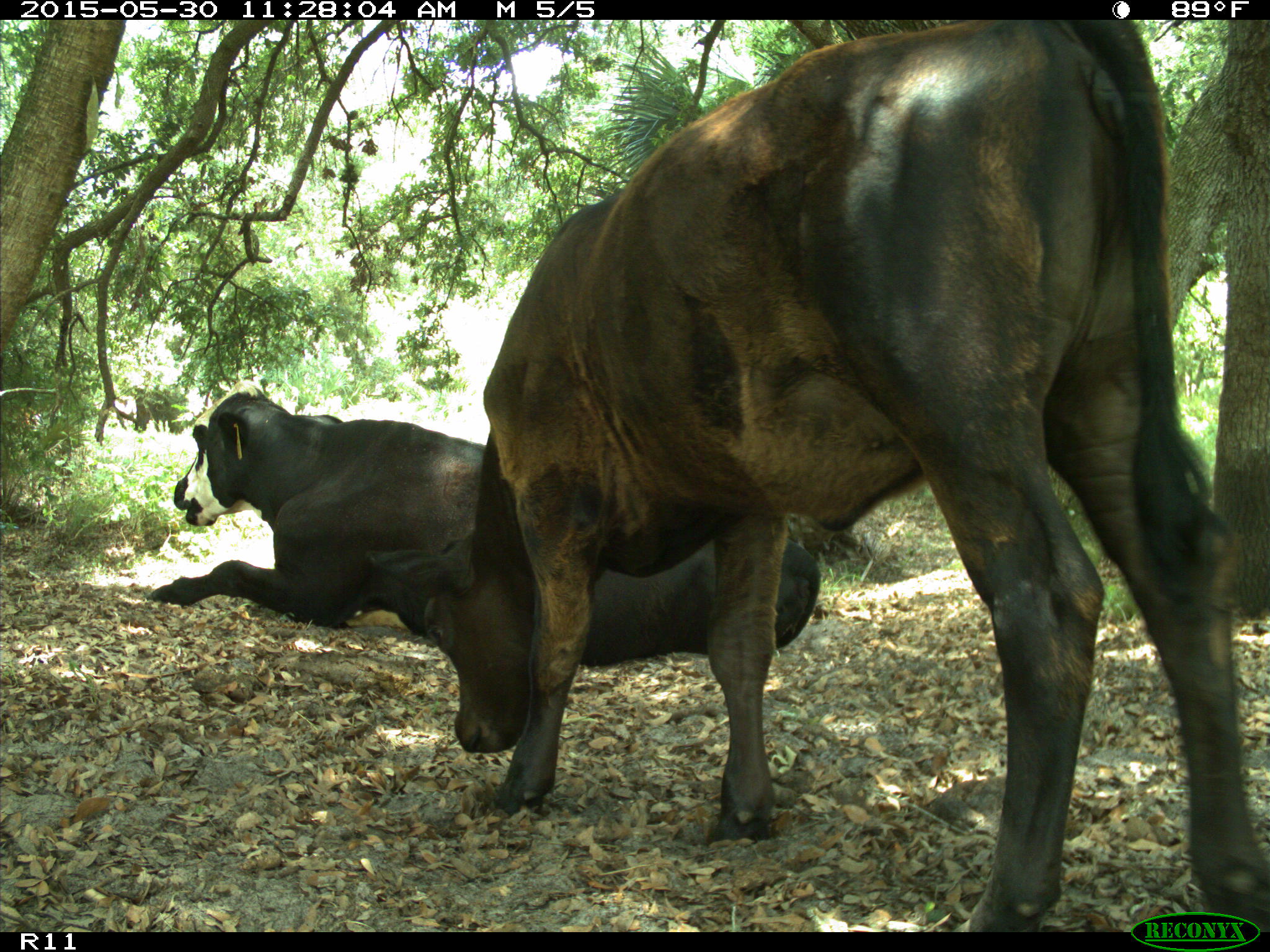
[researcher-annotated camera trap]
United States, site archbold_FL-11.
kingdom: Animalia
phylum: Chordata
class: Mammalia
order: Artiodactyla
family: Bovidae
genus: Bos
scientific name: Bos taurus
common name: domestic cow